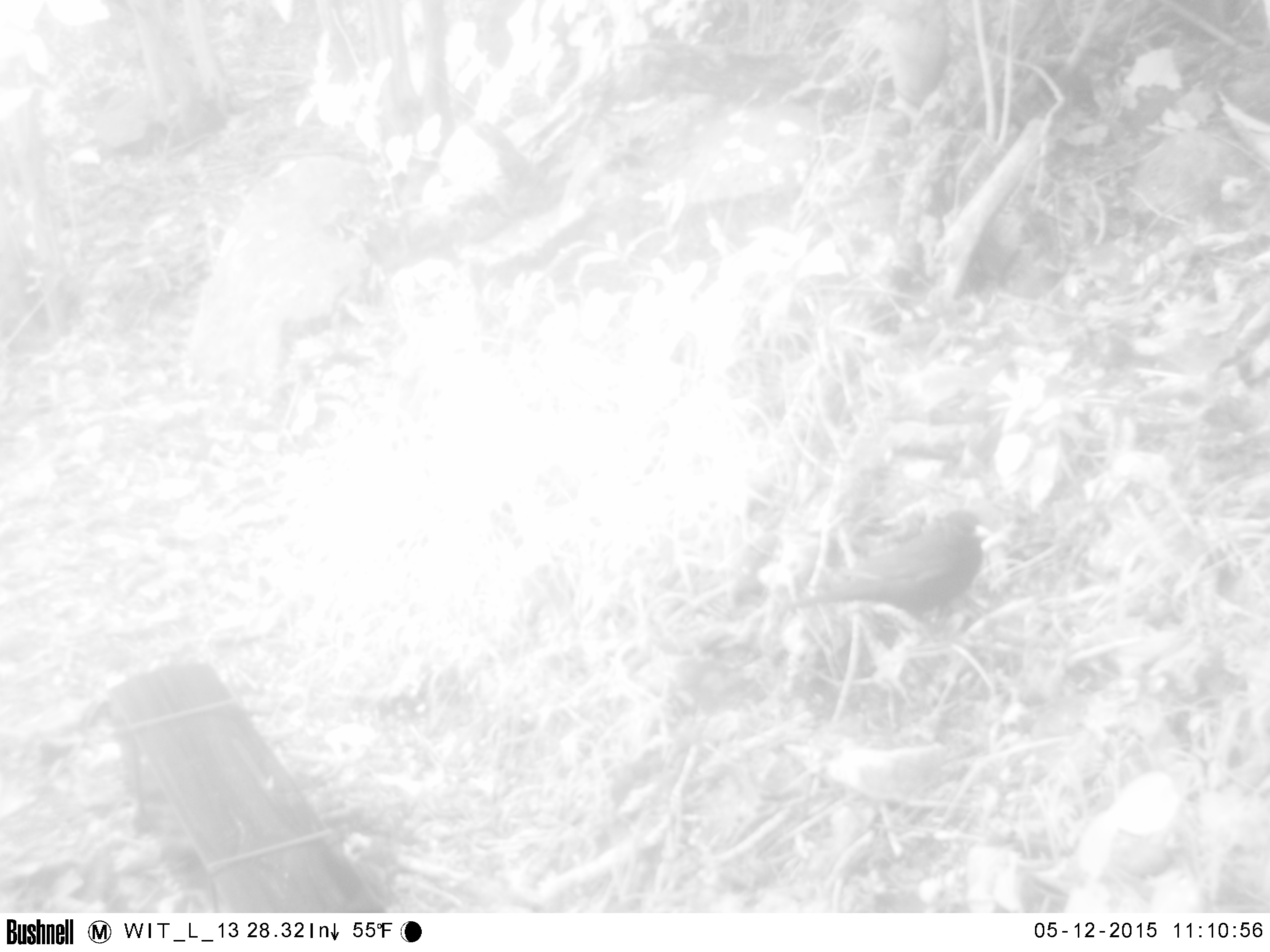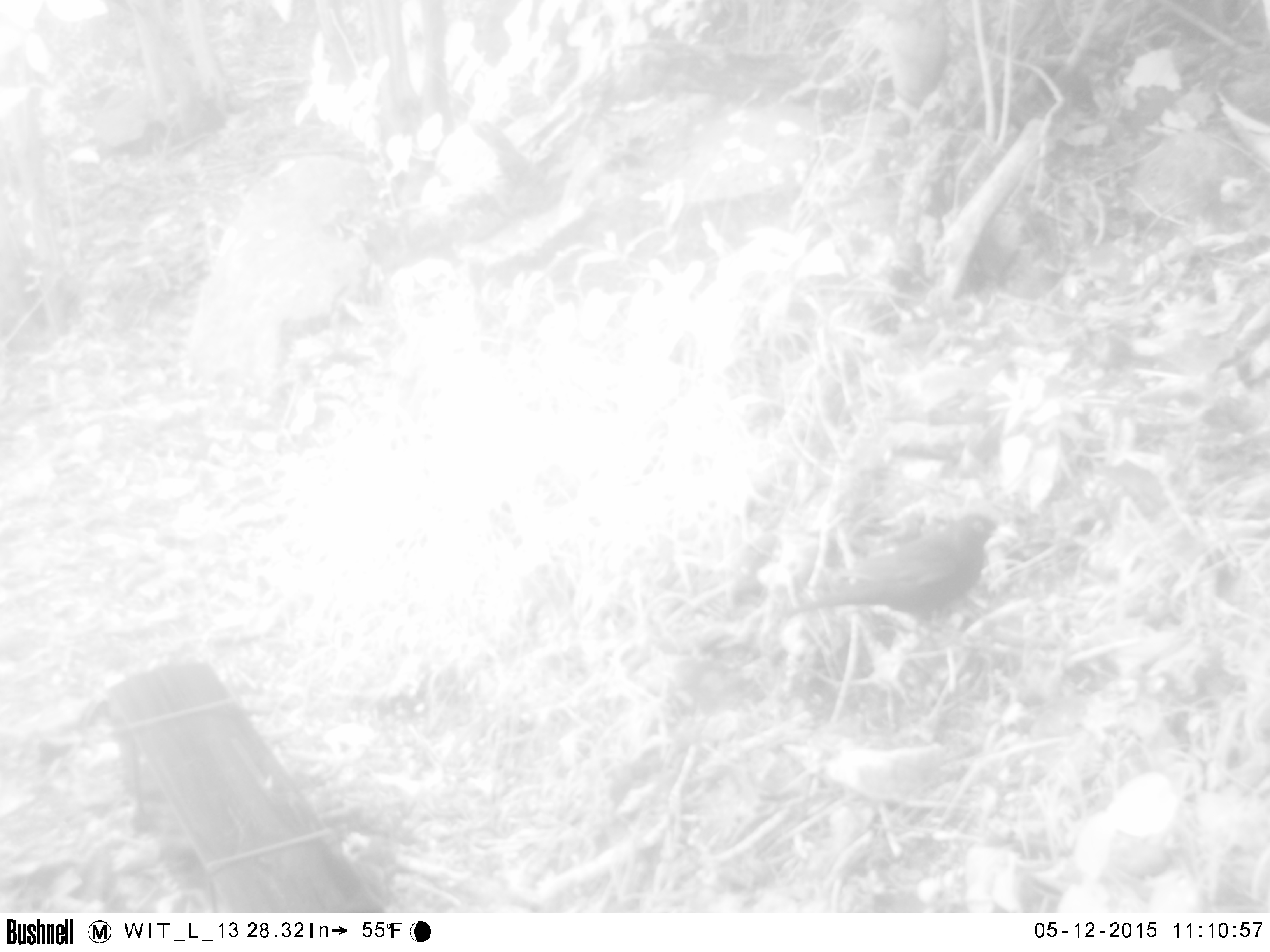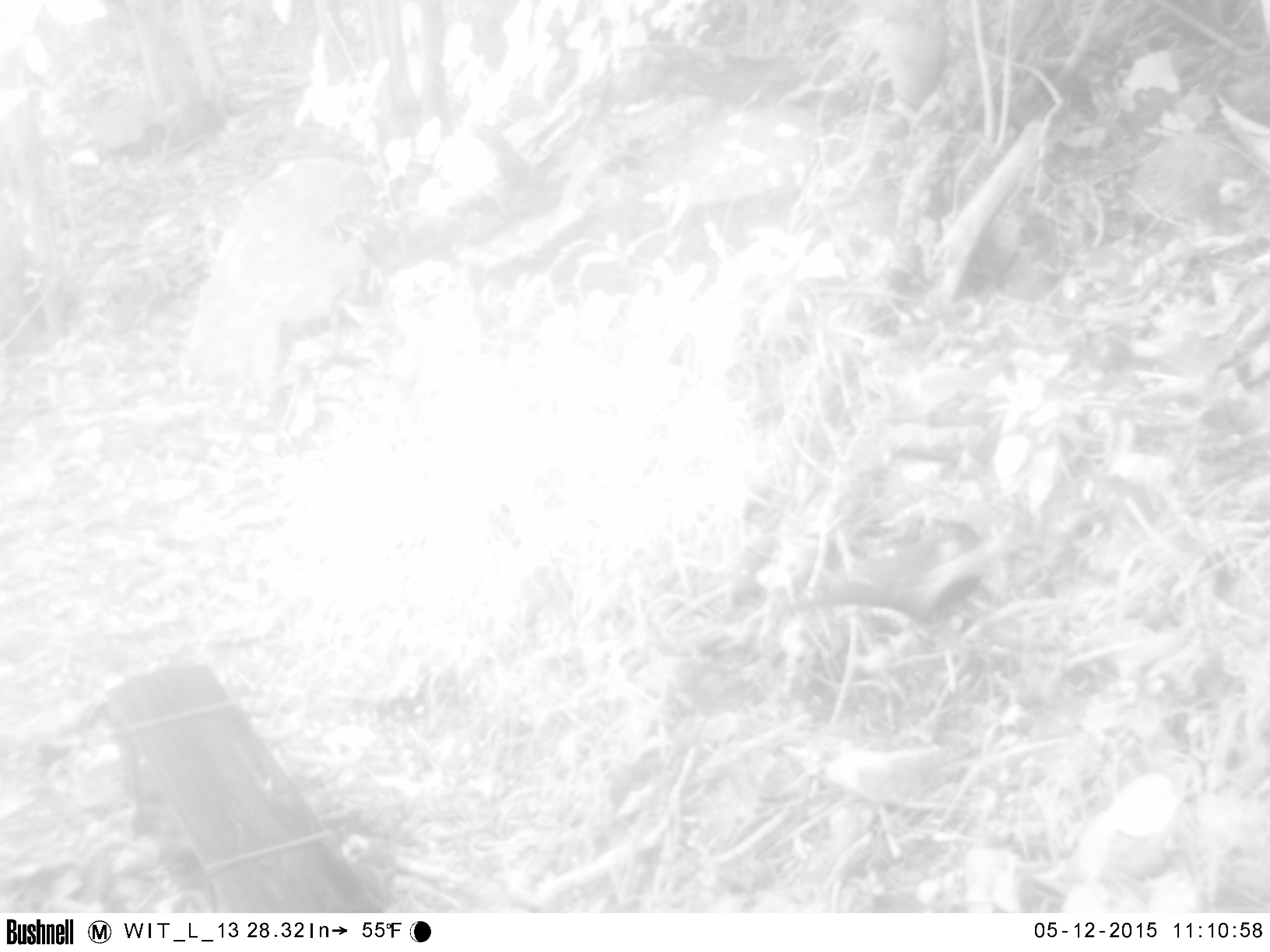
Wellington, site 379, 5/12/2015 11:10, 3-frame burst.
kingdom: Animalia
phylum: Chordata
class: Aves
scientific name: Aves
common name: bird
Bird (Aves).